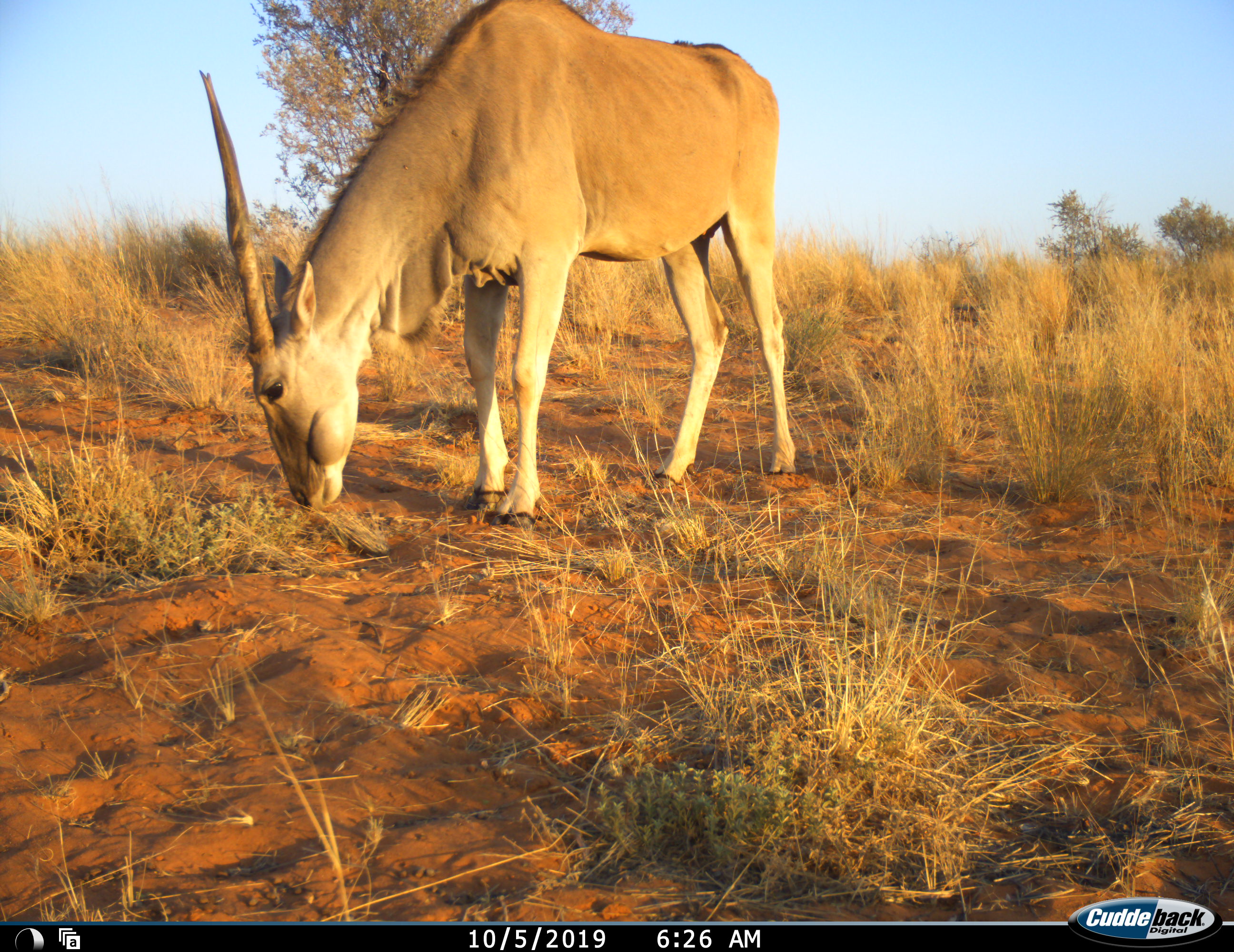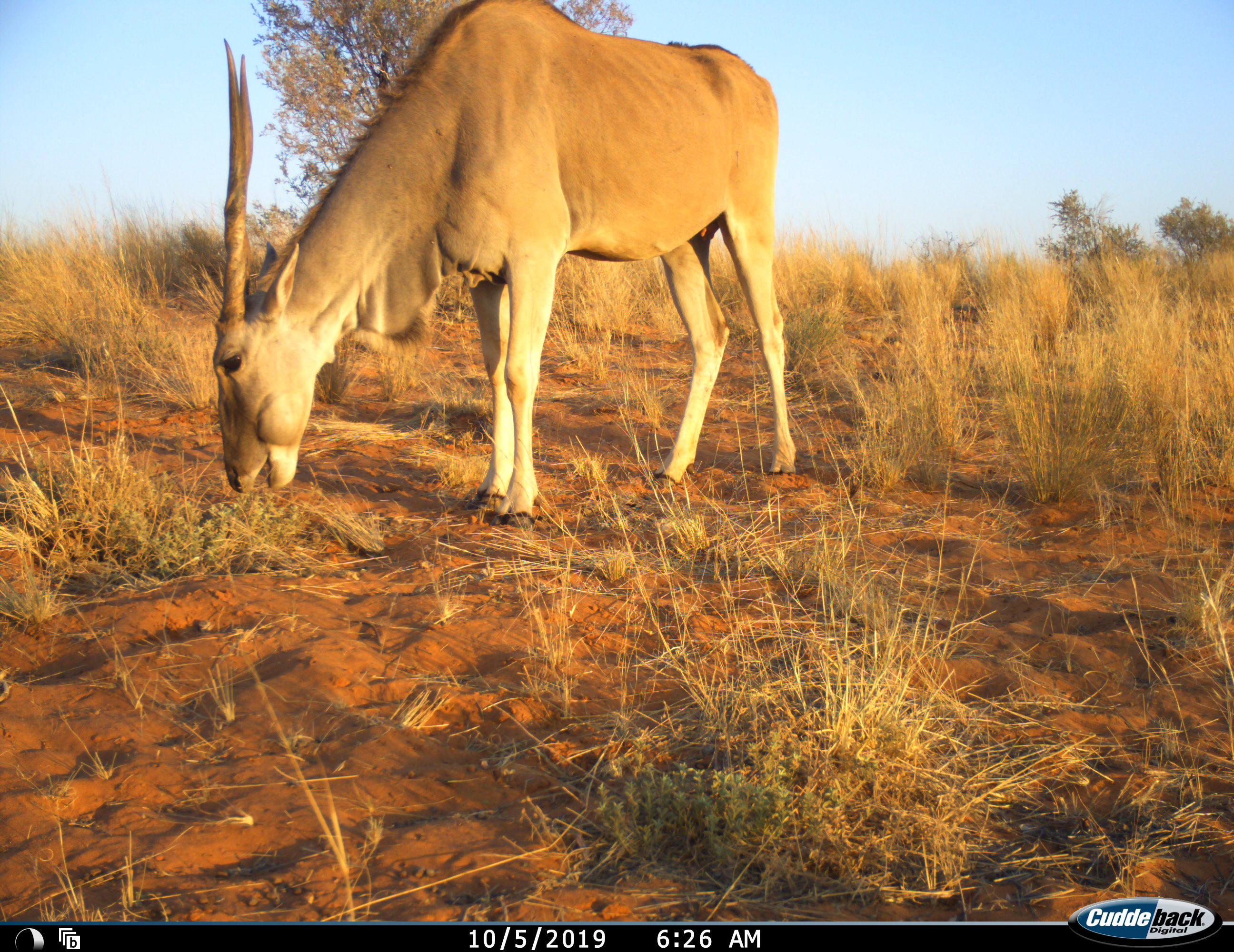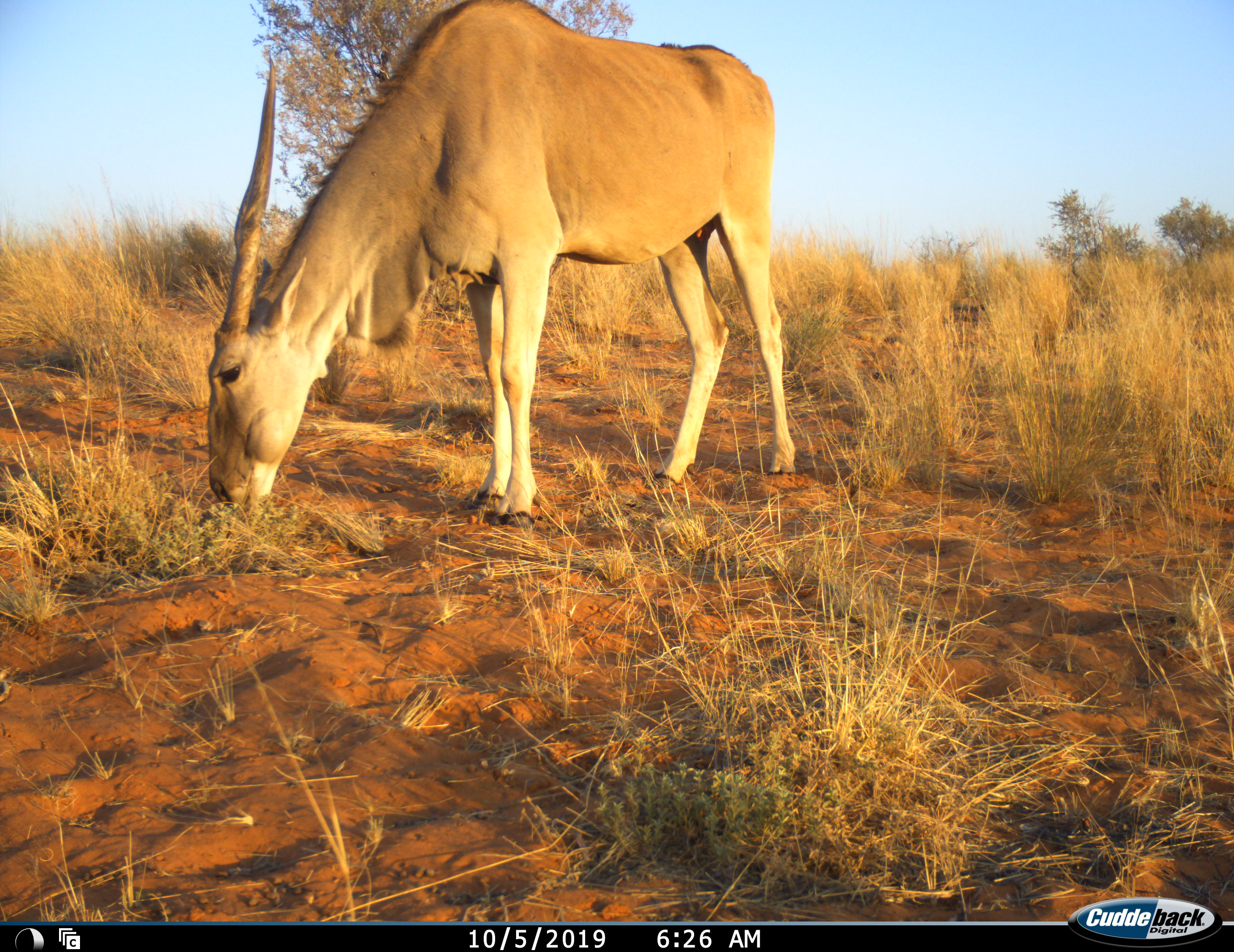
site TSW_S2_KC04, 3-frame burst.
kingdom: Animalia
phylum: Chordata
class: Mammalia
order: Artiodactyla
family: Bovidae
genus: Tragelaphus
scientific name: Tragelaphus oryx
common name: eland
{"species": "eland (Tragelaphus oryx)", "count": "1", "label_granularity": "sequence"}